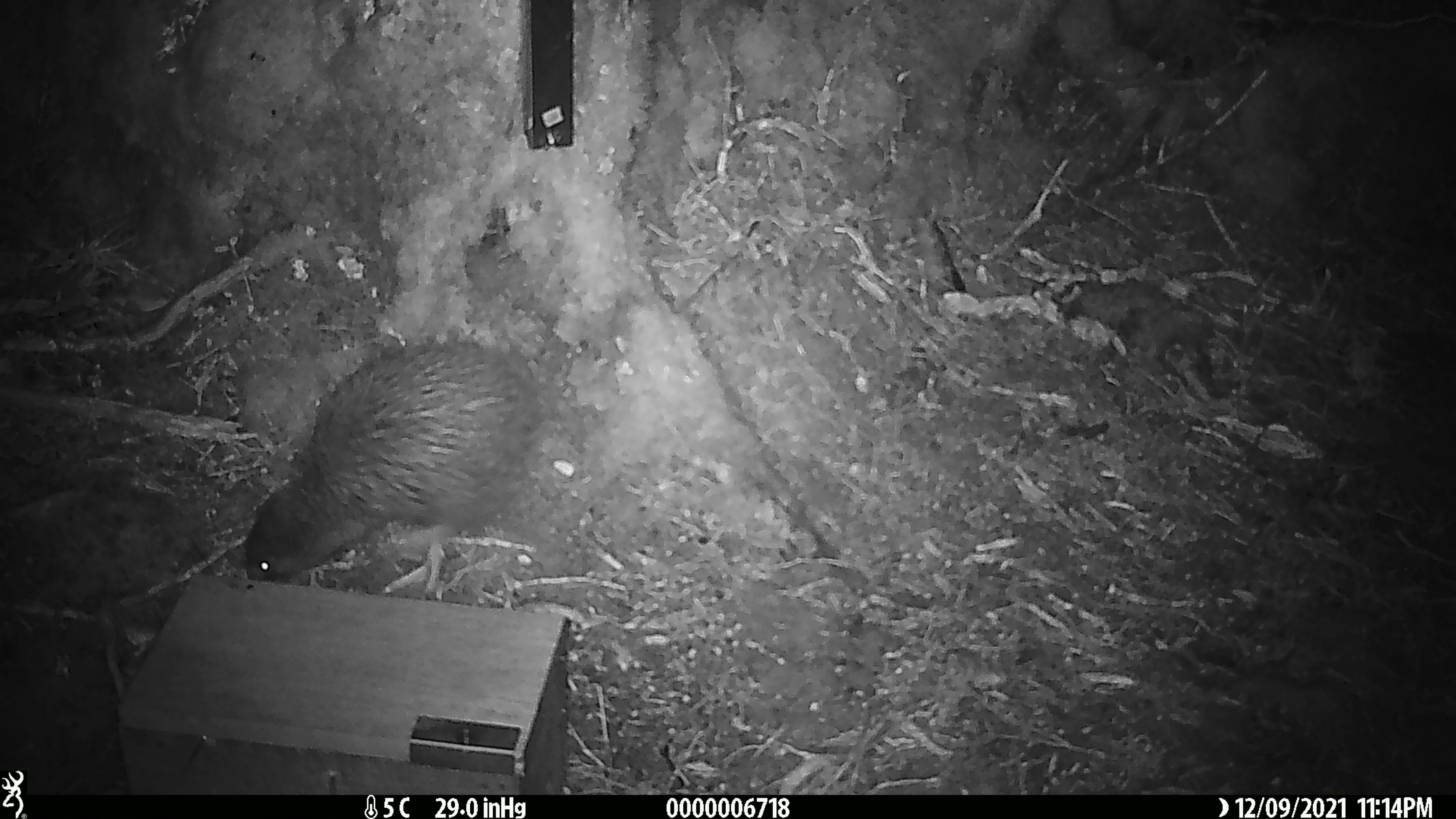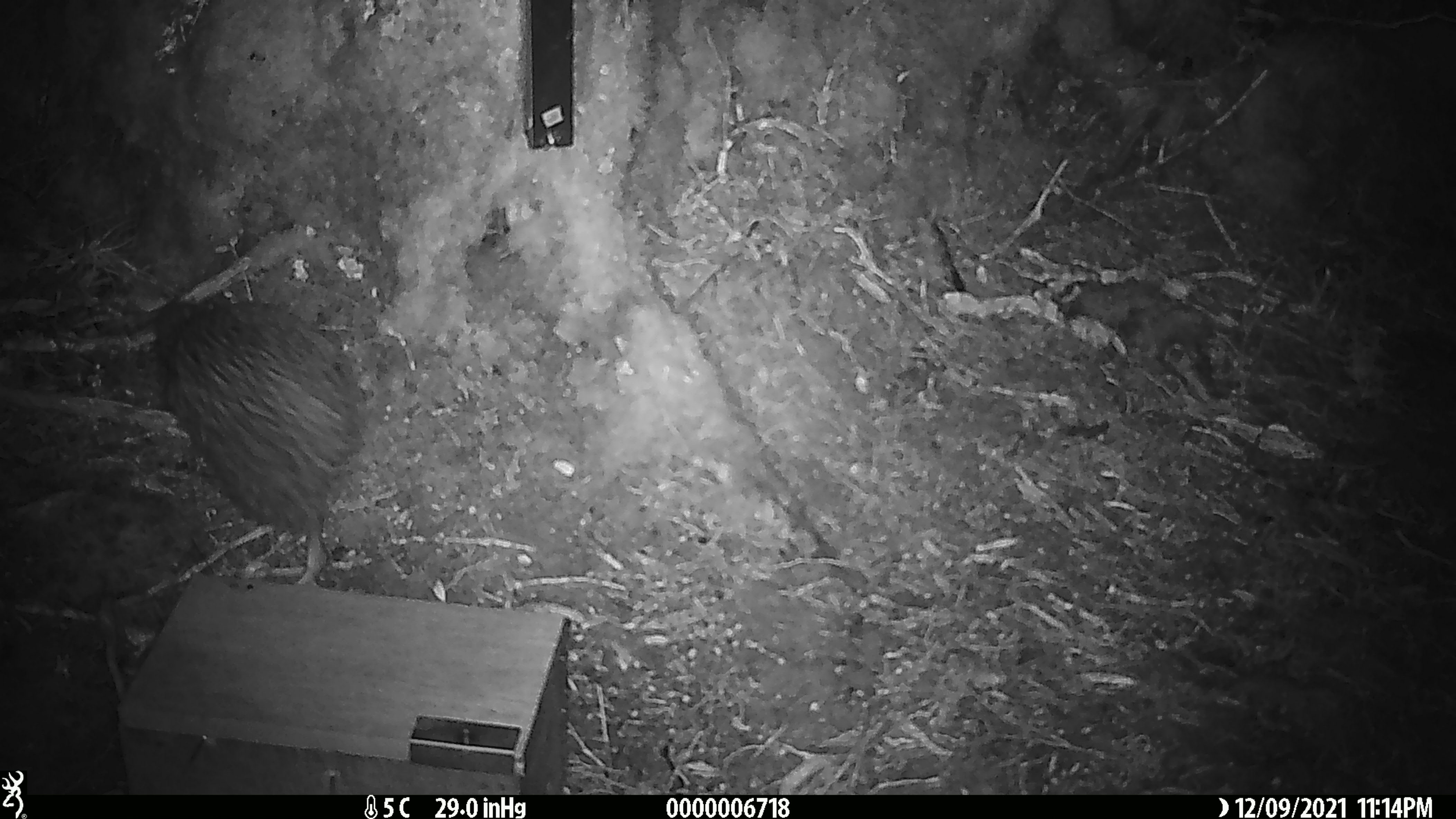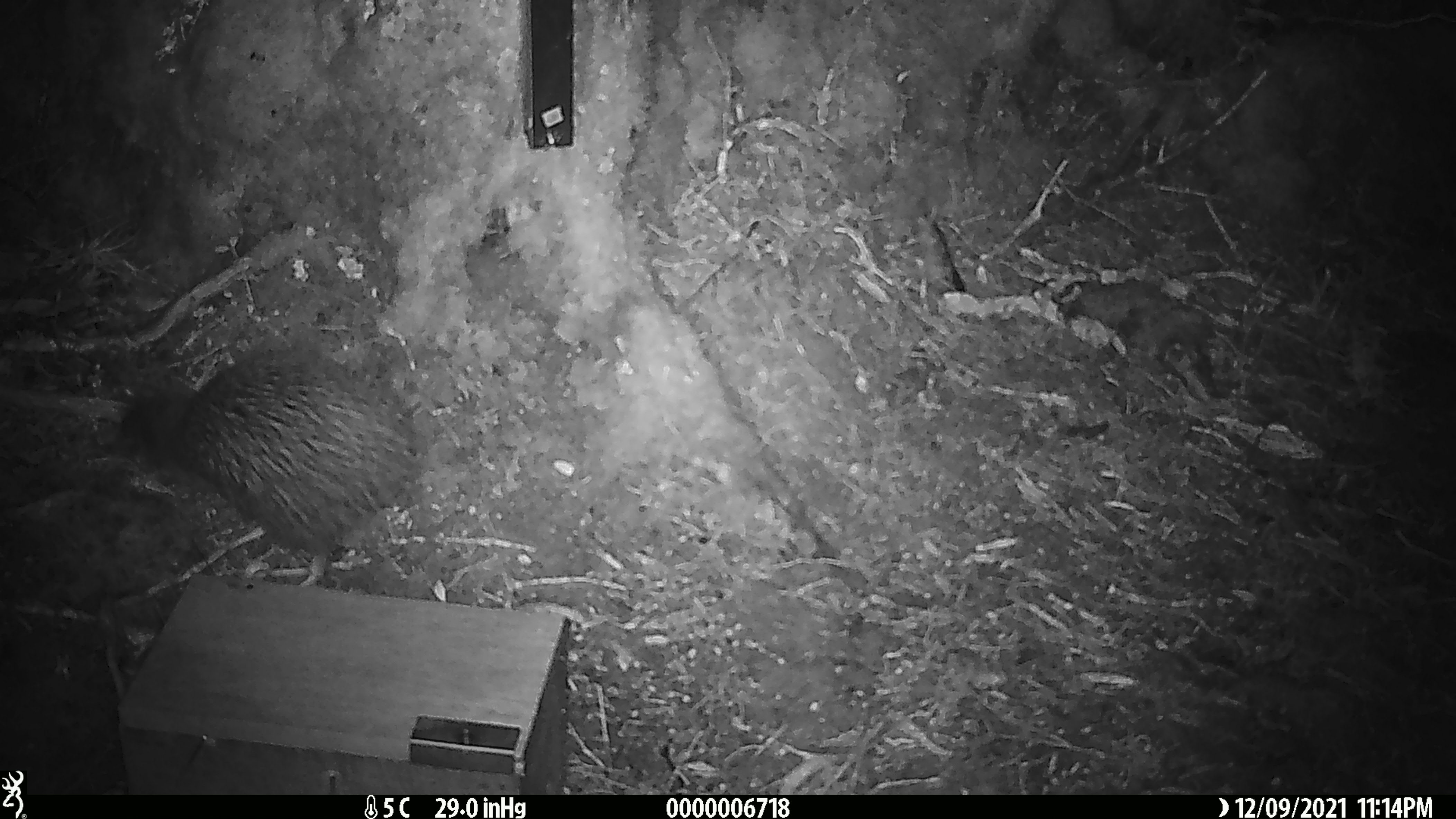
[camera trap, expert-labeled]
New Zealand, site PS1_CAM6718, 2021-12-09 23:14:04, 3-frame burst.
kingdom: Animalia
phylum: Chordata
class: Aves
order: Apterygiformes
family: Apterygidae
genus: Apteryx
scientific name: Apteryx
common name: kiwi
Kiwi (Apteryx).